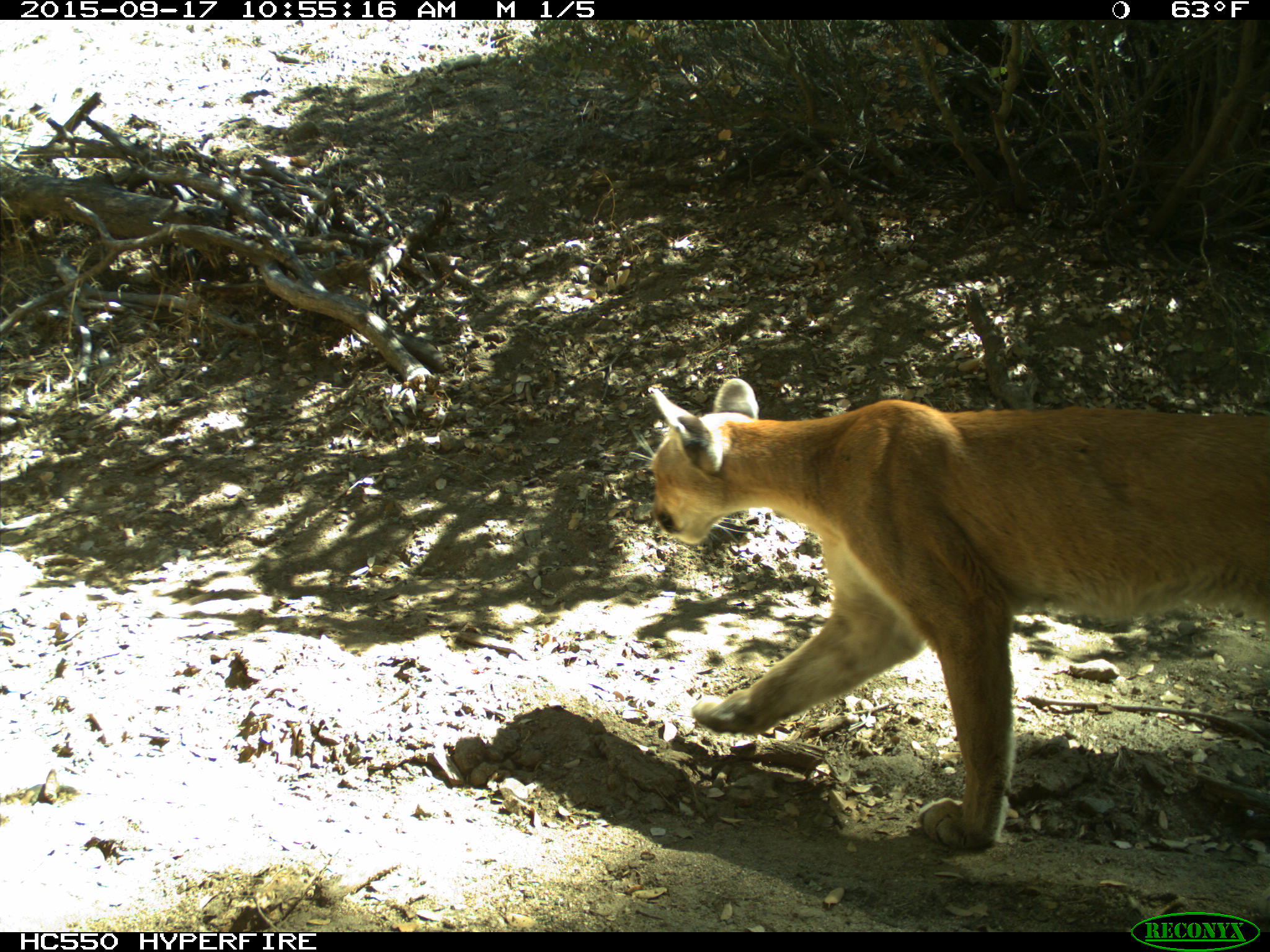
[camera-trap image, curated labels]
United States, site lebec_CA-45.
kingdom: Animalia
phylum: Chordata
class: Mammalia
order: Carnivora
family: Felidae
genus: Puma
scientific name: Puma concolor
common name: mountain lion